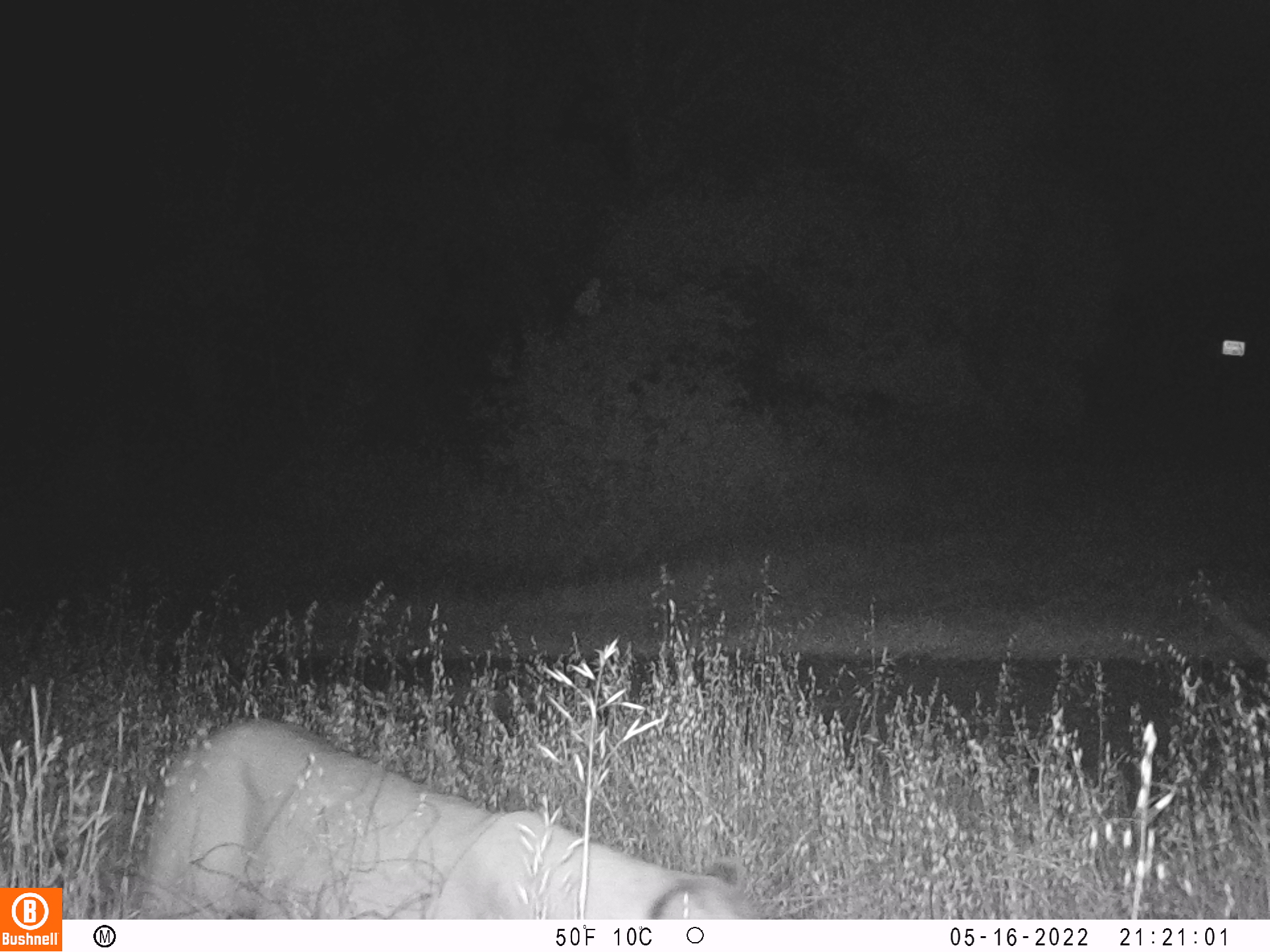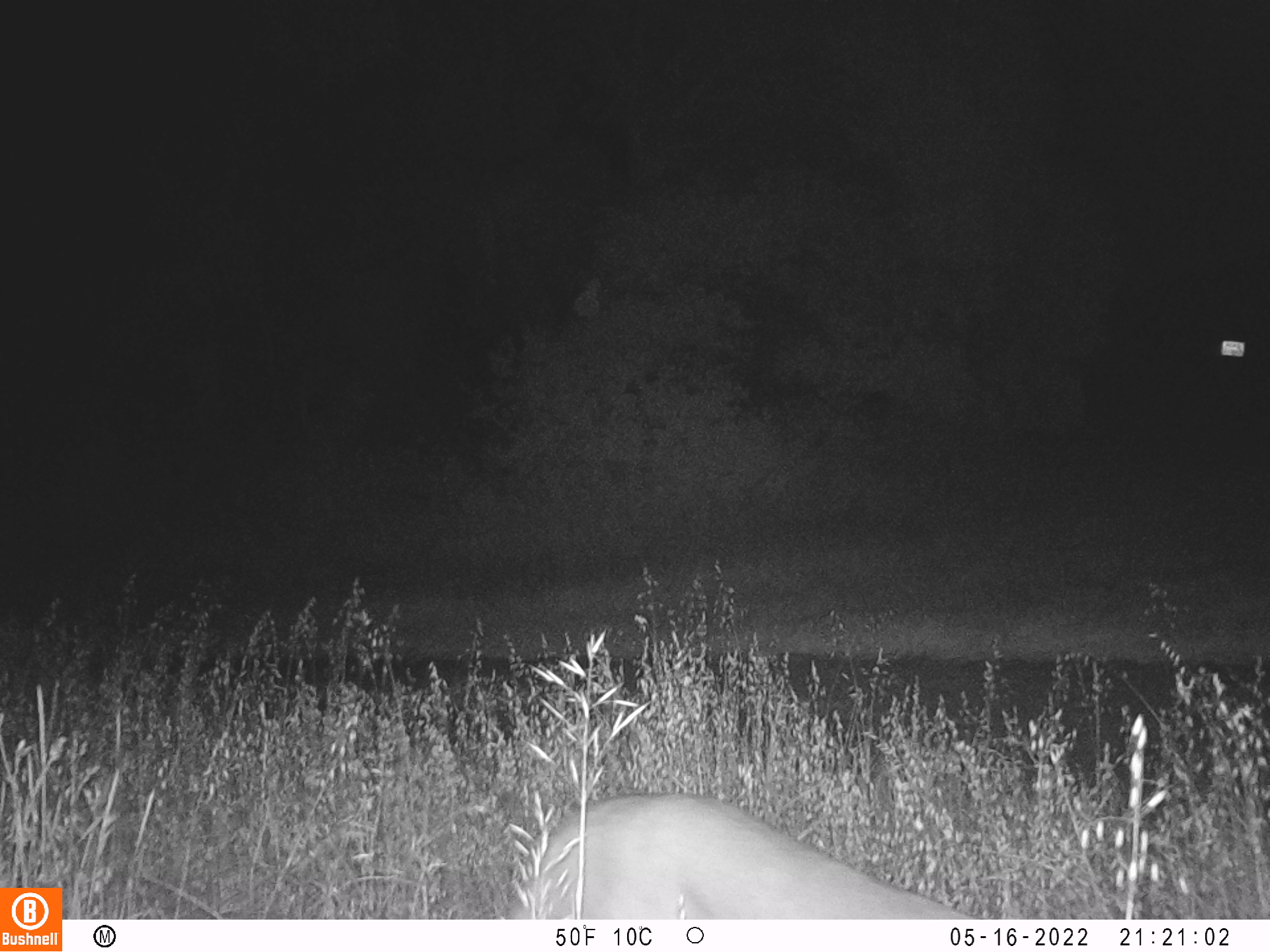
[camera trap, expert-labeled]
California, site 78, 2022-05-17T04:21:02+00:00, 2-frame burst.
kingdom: Animalia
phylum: Chordata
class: Mammalia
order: Carnivora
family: Felidae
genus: Puma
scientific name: Puma concolor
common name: puma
Puma (Puma concolor).